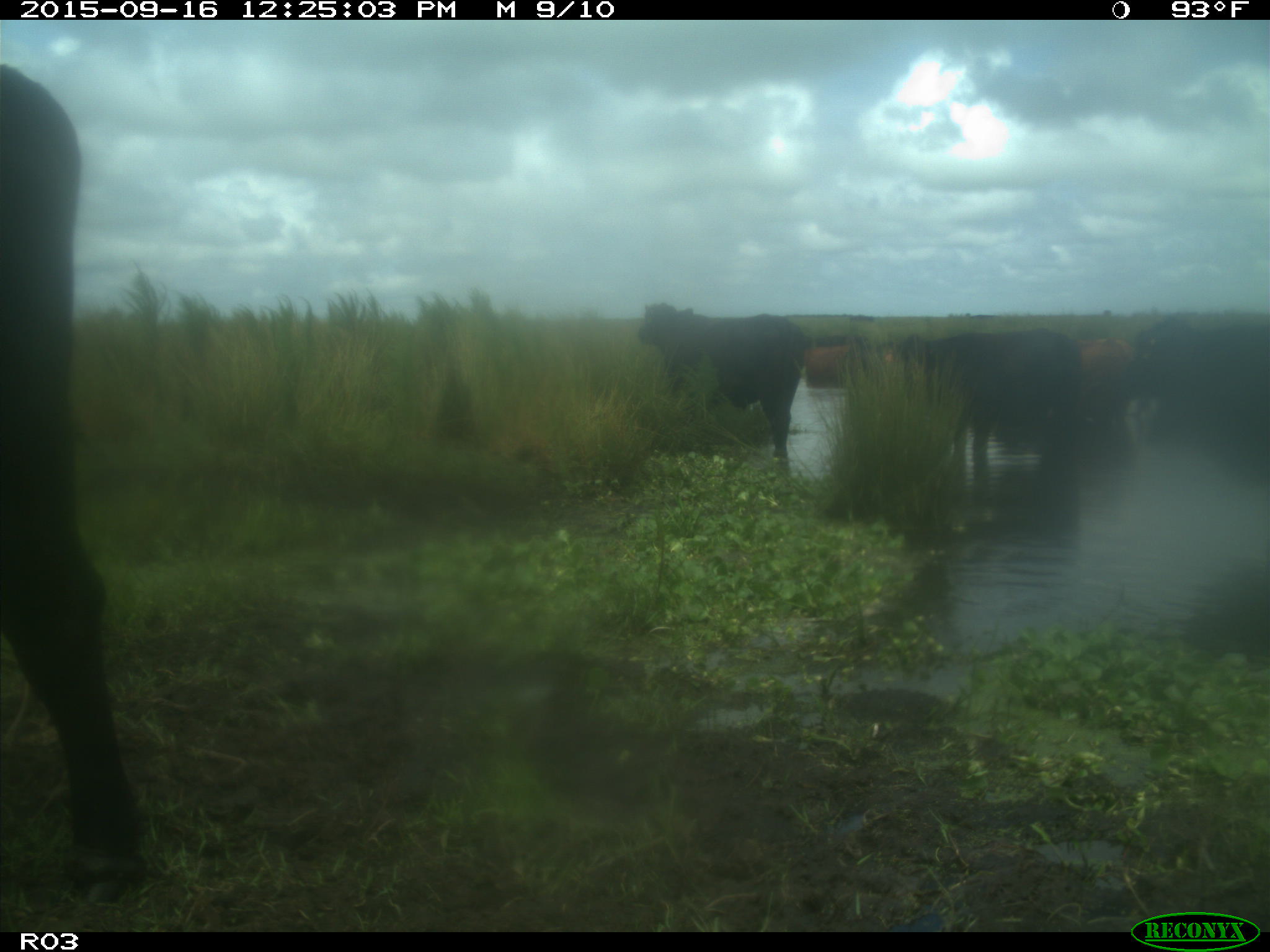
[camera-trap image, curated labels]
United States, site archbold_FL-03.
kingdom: Animalia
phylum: Chordata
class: Mammalia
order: Artiodactyla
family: Bovidae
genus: Bos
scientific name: Bos taurus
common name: domestic cow